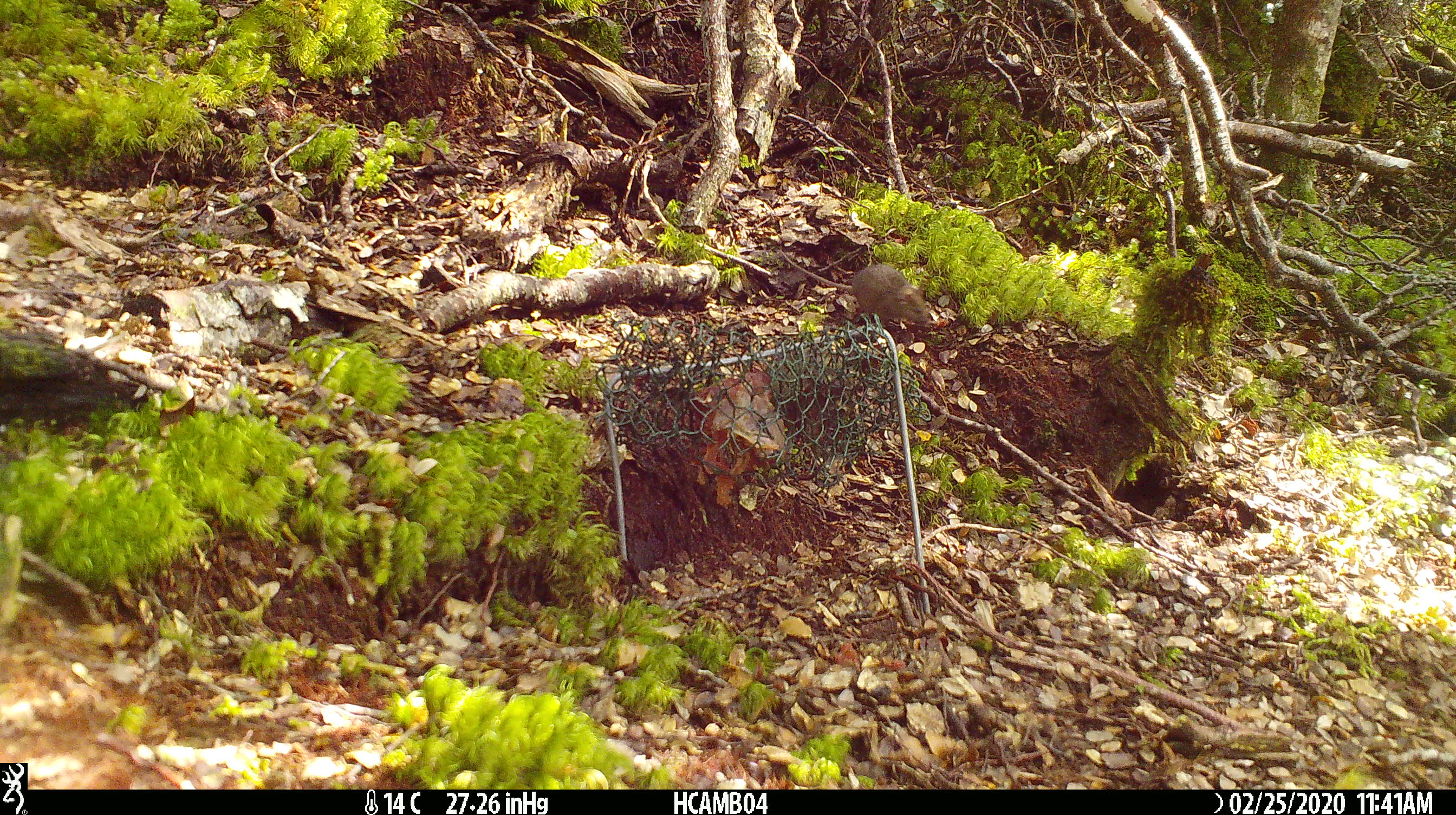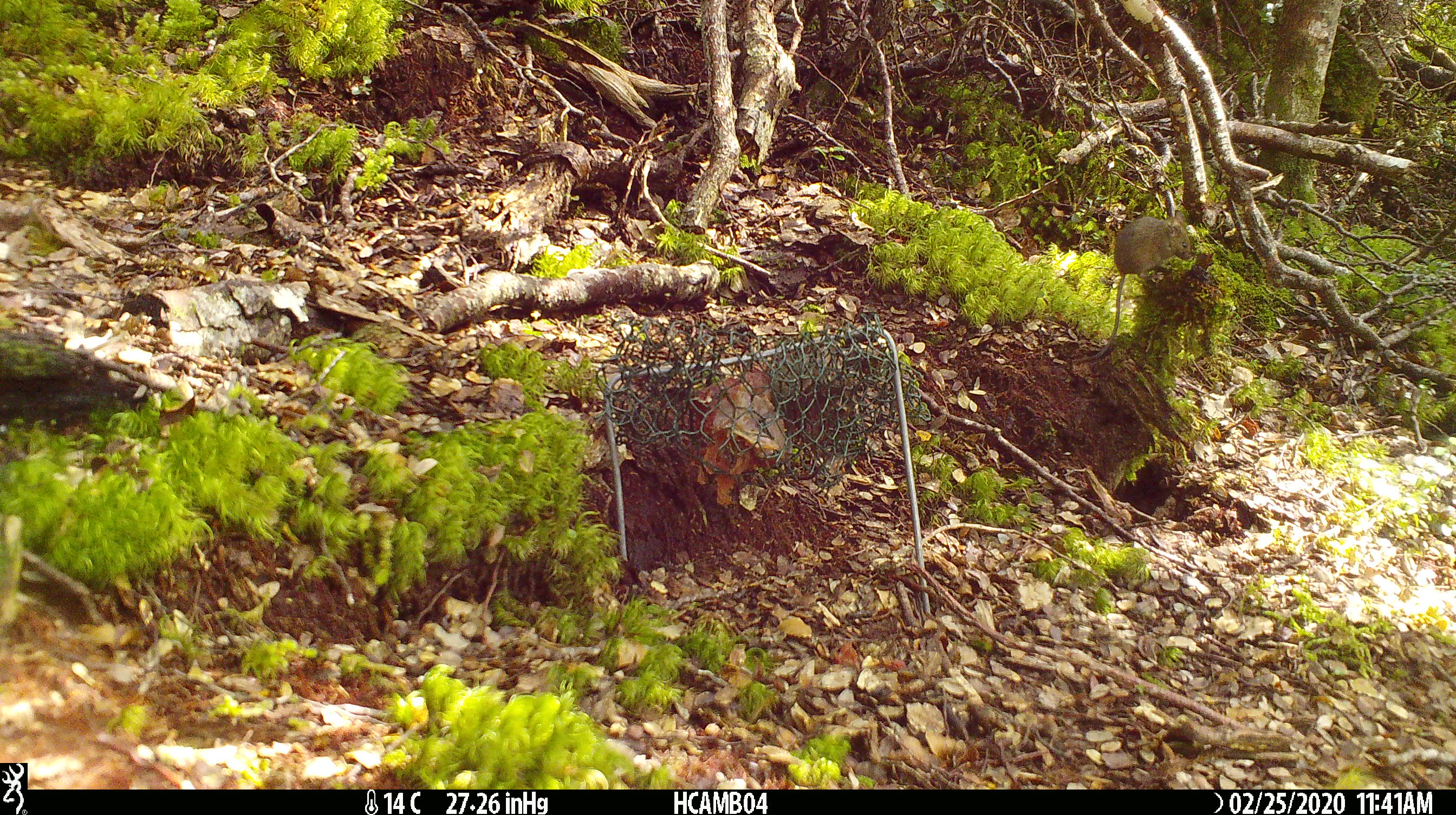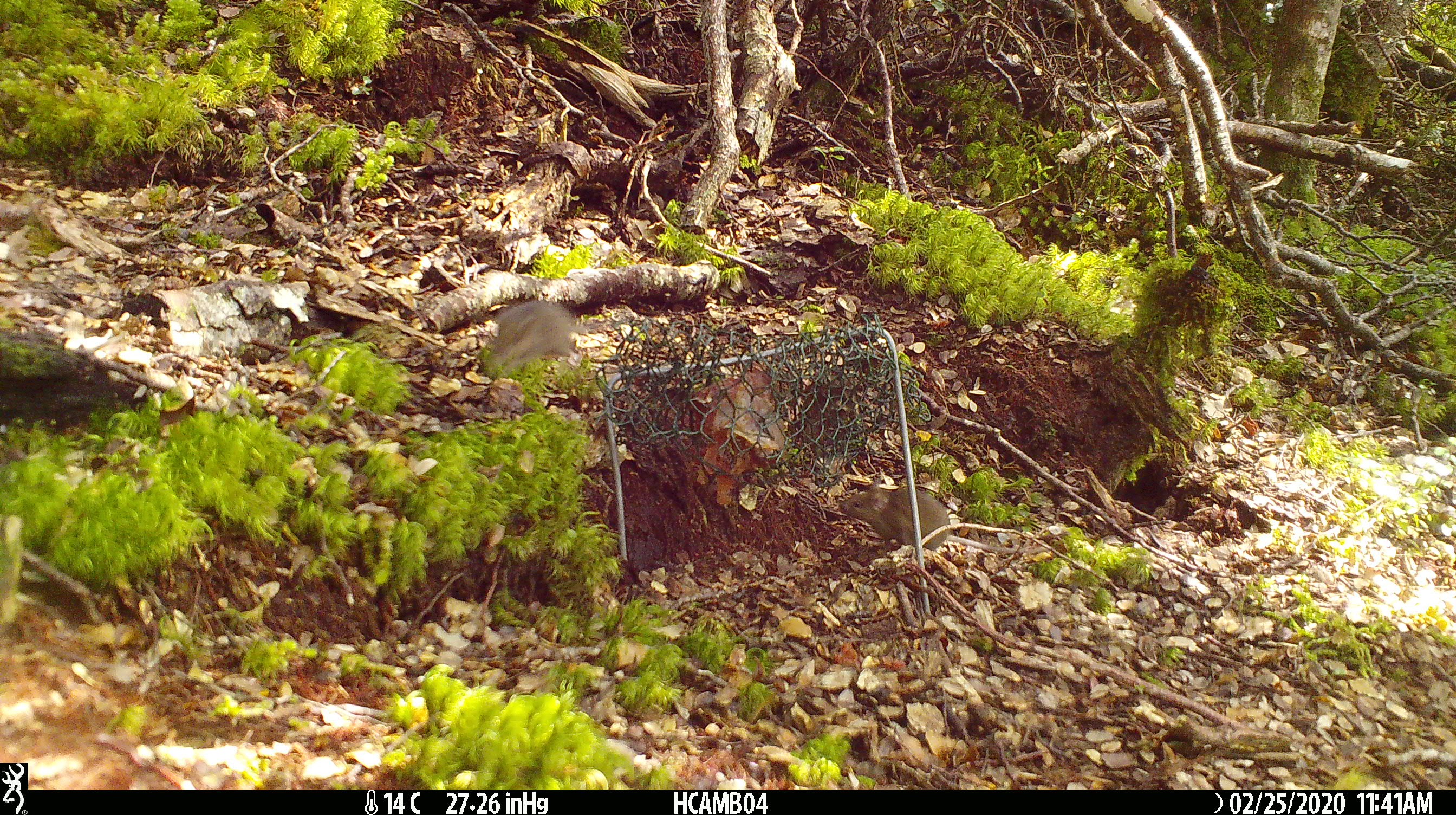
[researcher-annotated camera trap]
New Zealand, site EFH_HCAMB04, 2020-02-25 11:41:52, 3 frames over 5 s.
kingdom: Animalia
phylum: Chordata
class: Mammalia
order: Rodentia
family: Muridae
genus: Mus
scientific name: Mus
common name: mouse